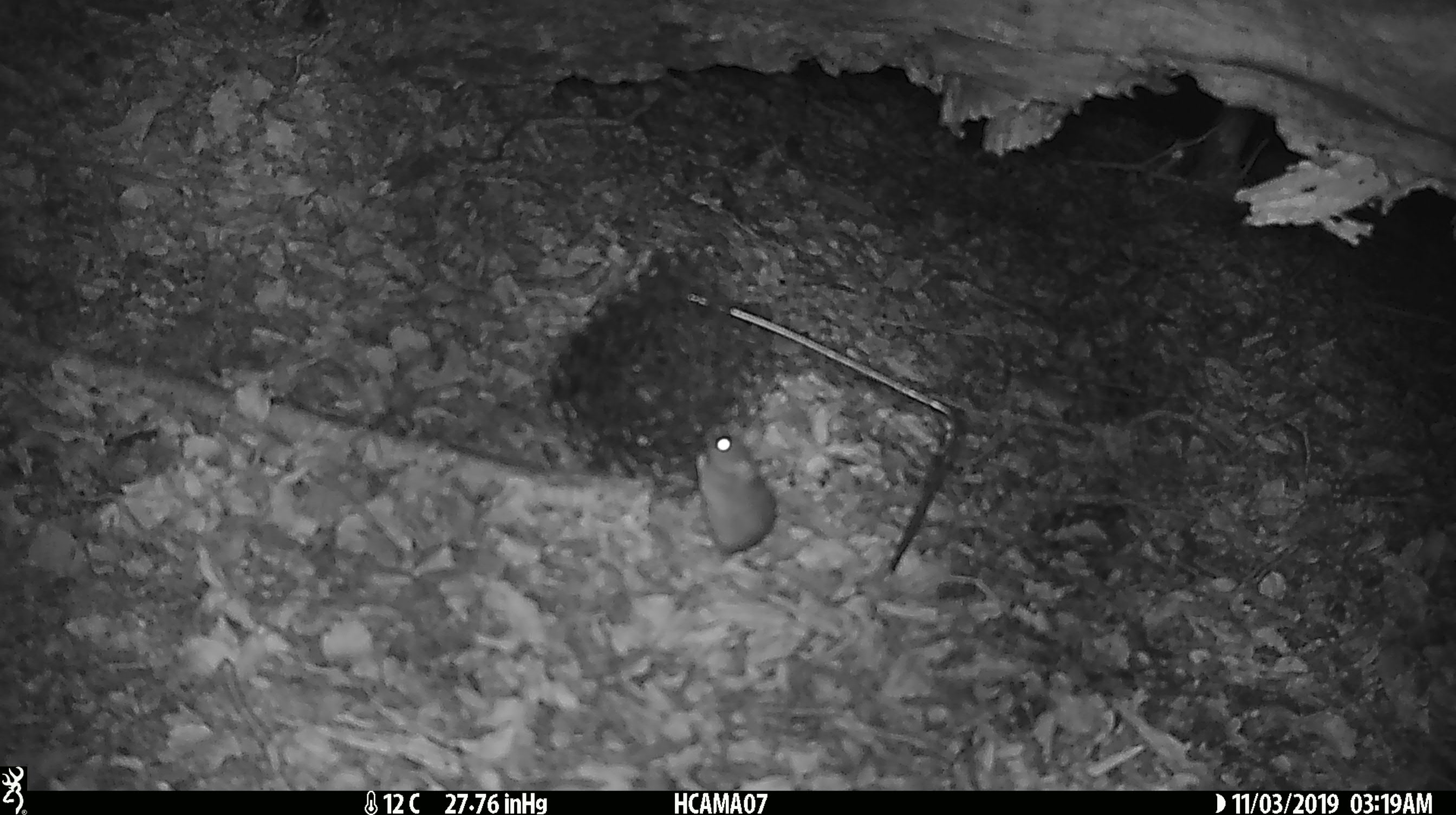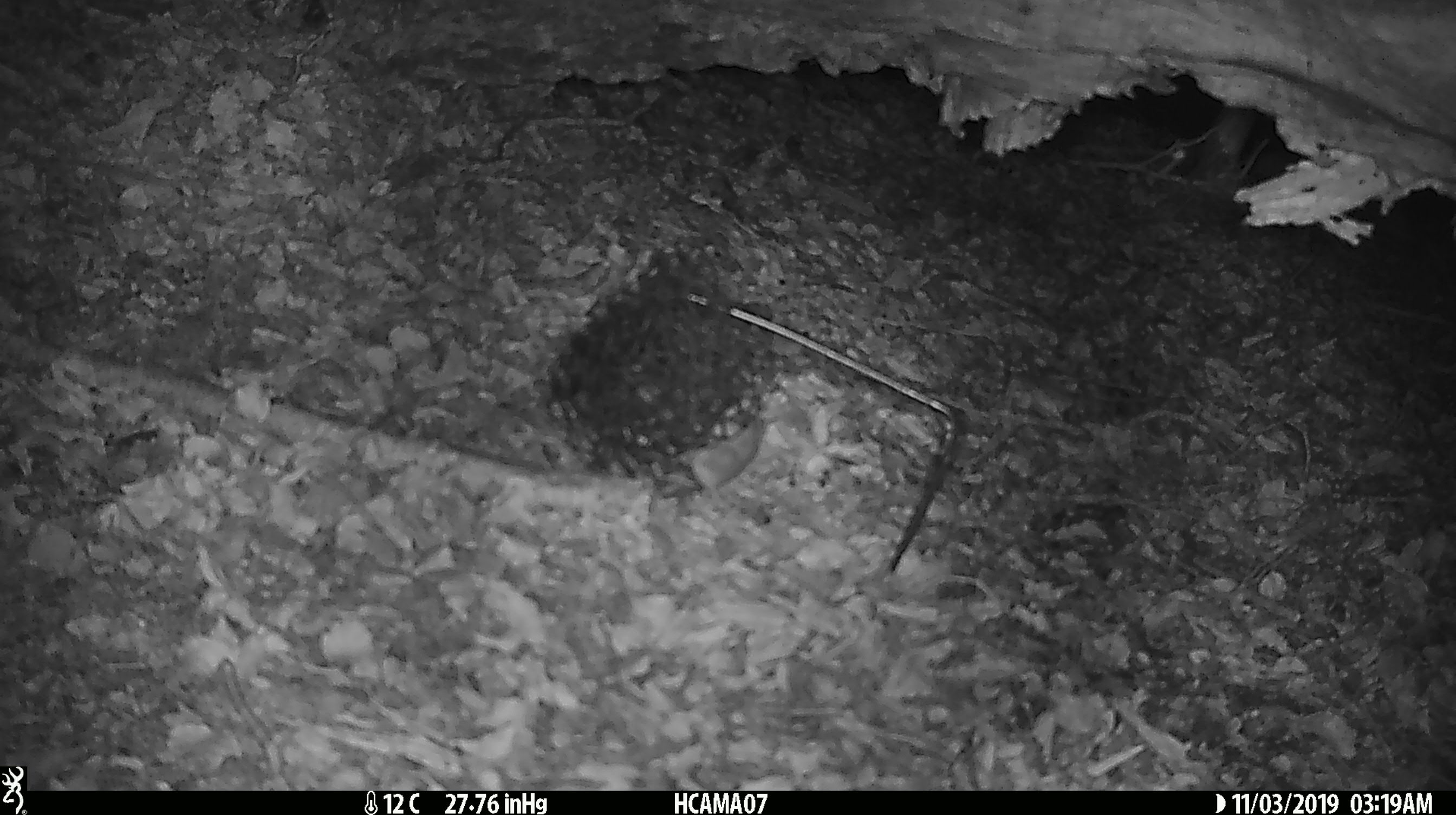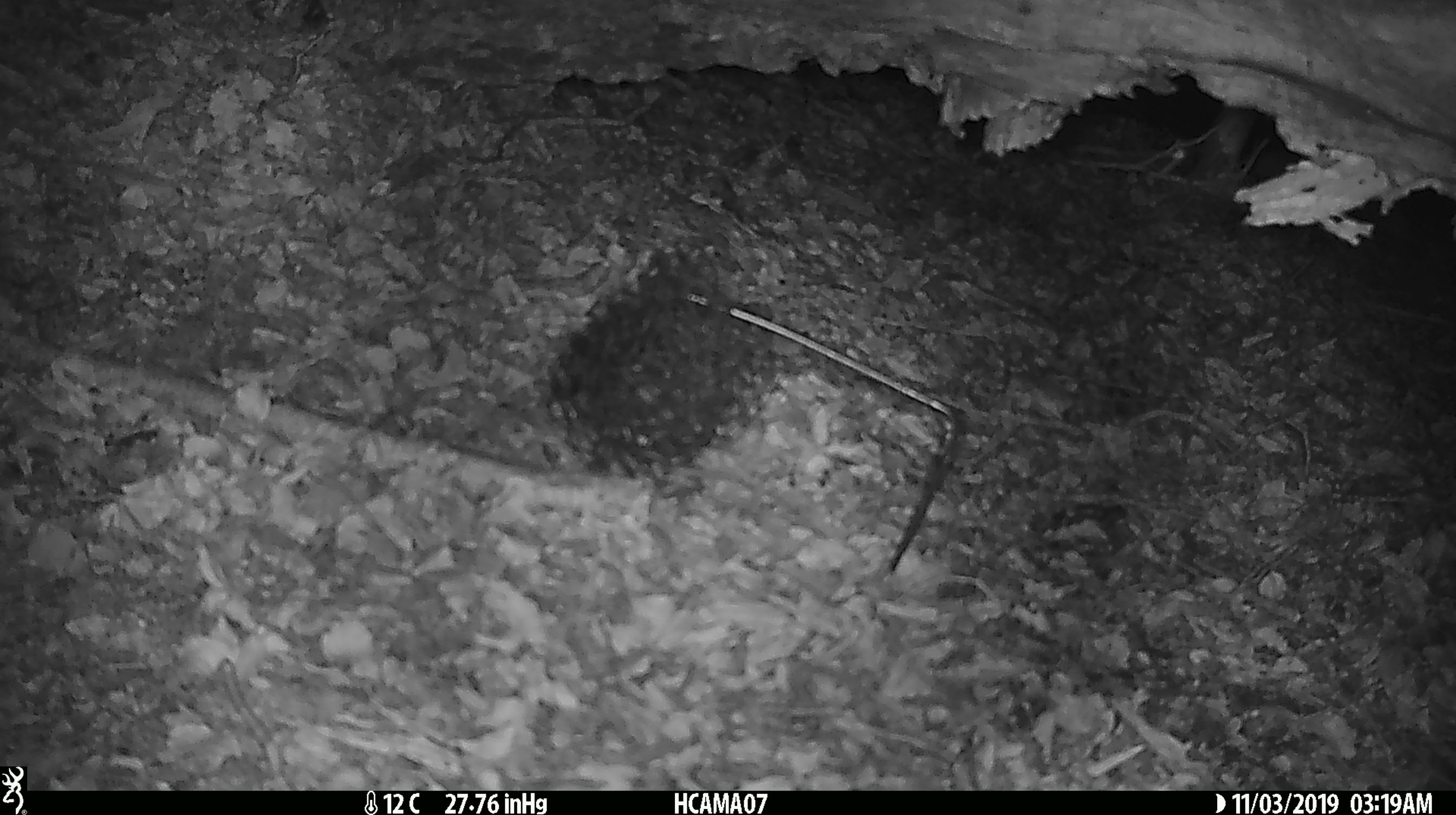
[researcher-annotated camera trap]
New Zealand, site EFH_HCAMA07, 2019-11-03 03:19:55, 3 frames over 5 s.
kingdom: Animalia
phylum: Chordata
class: Mammalia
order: Rodentia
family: Muridae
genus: Mus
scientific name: Mus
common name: mouse